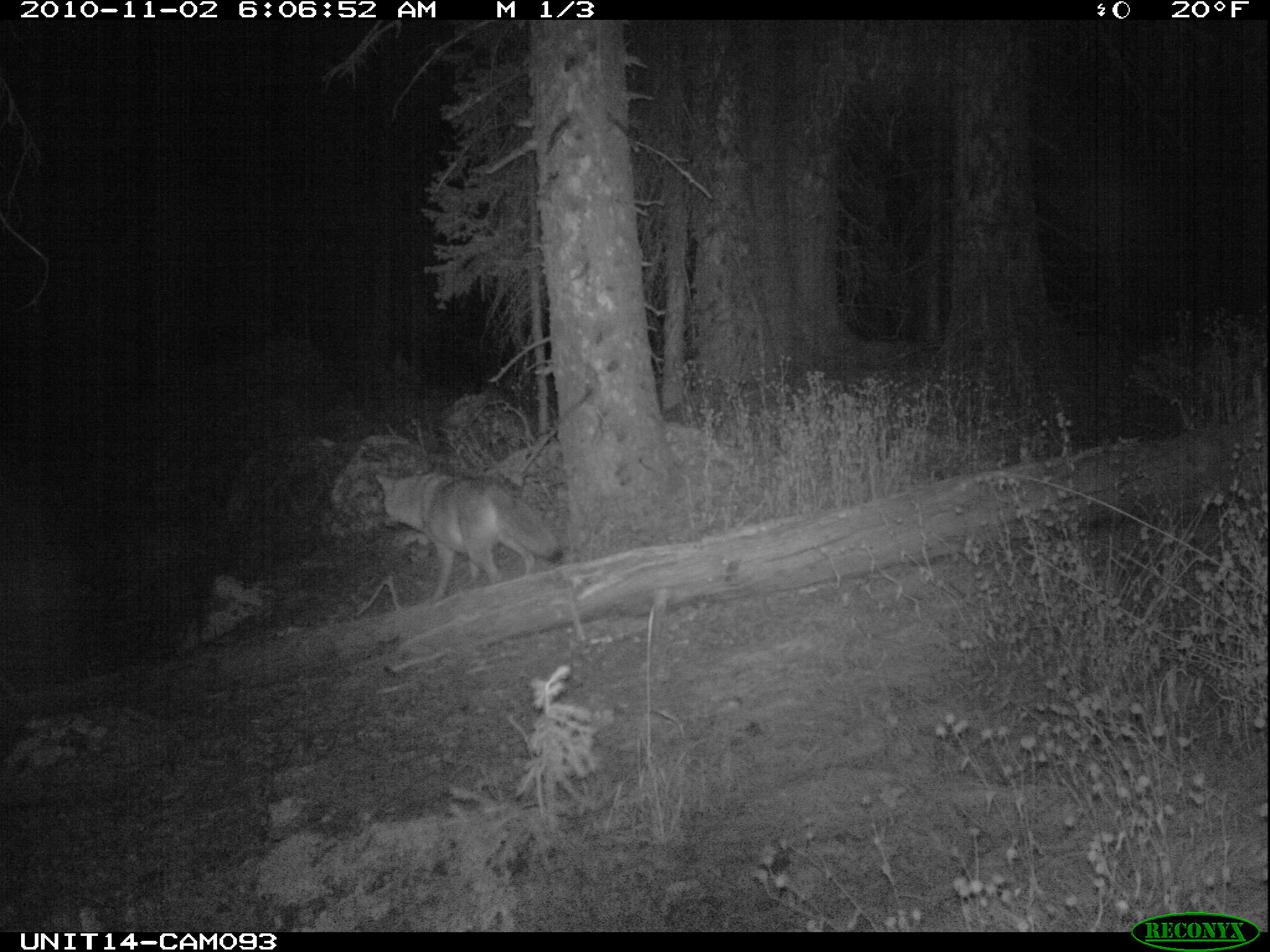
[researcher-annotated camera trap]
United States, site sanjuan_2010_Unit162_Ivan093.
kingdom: Animalia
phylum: Chordata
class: Mammalia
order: Carnivora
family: Canidae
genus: Canis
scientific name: Canis latrans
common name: coyote